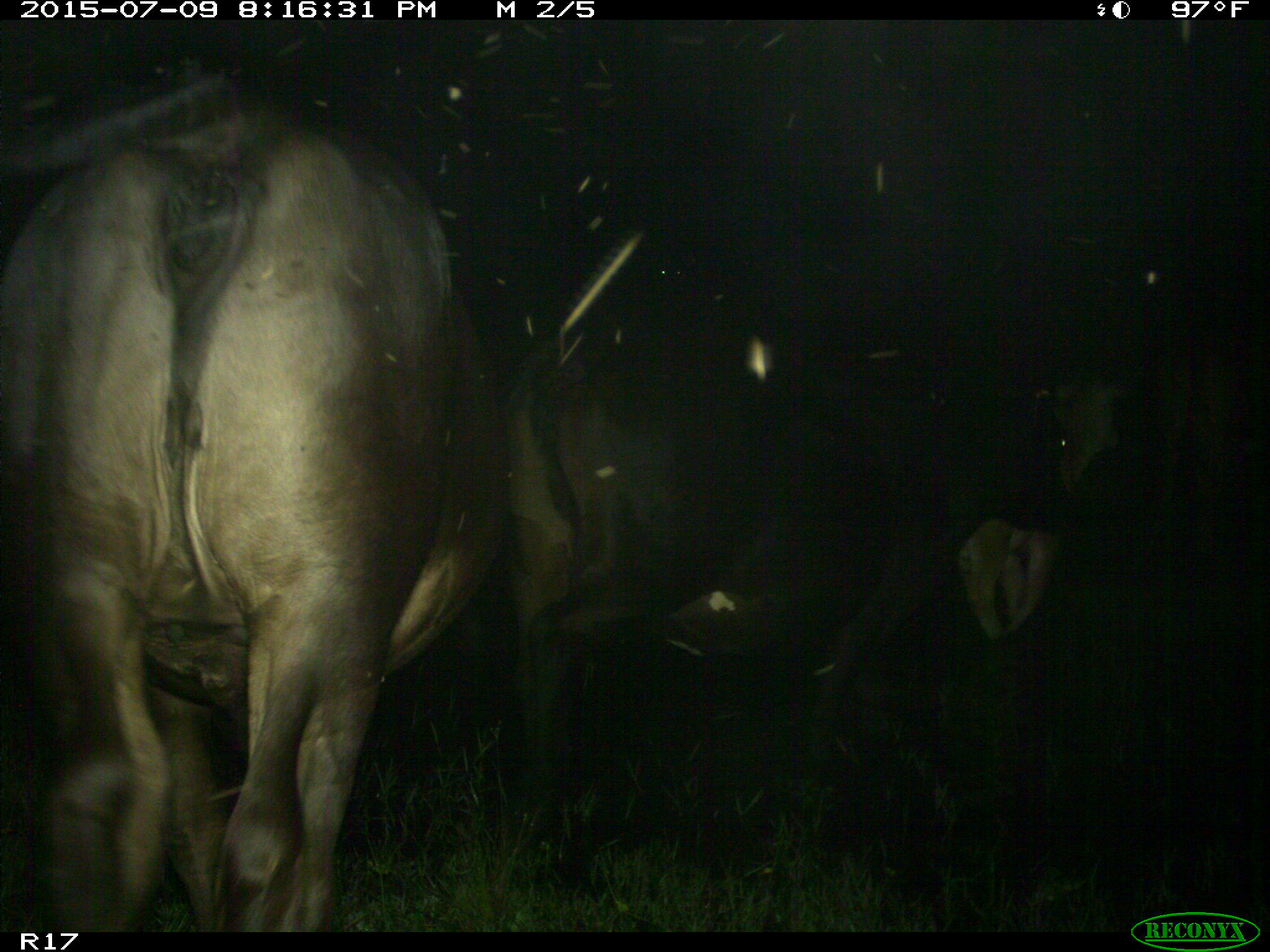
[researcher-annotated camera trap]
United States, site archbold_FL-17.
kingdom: Animalia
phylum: Chordata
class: Mammalia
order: Artiodactyla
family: Bovidae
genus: Bos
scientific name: Bos taurus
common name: domestic cow